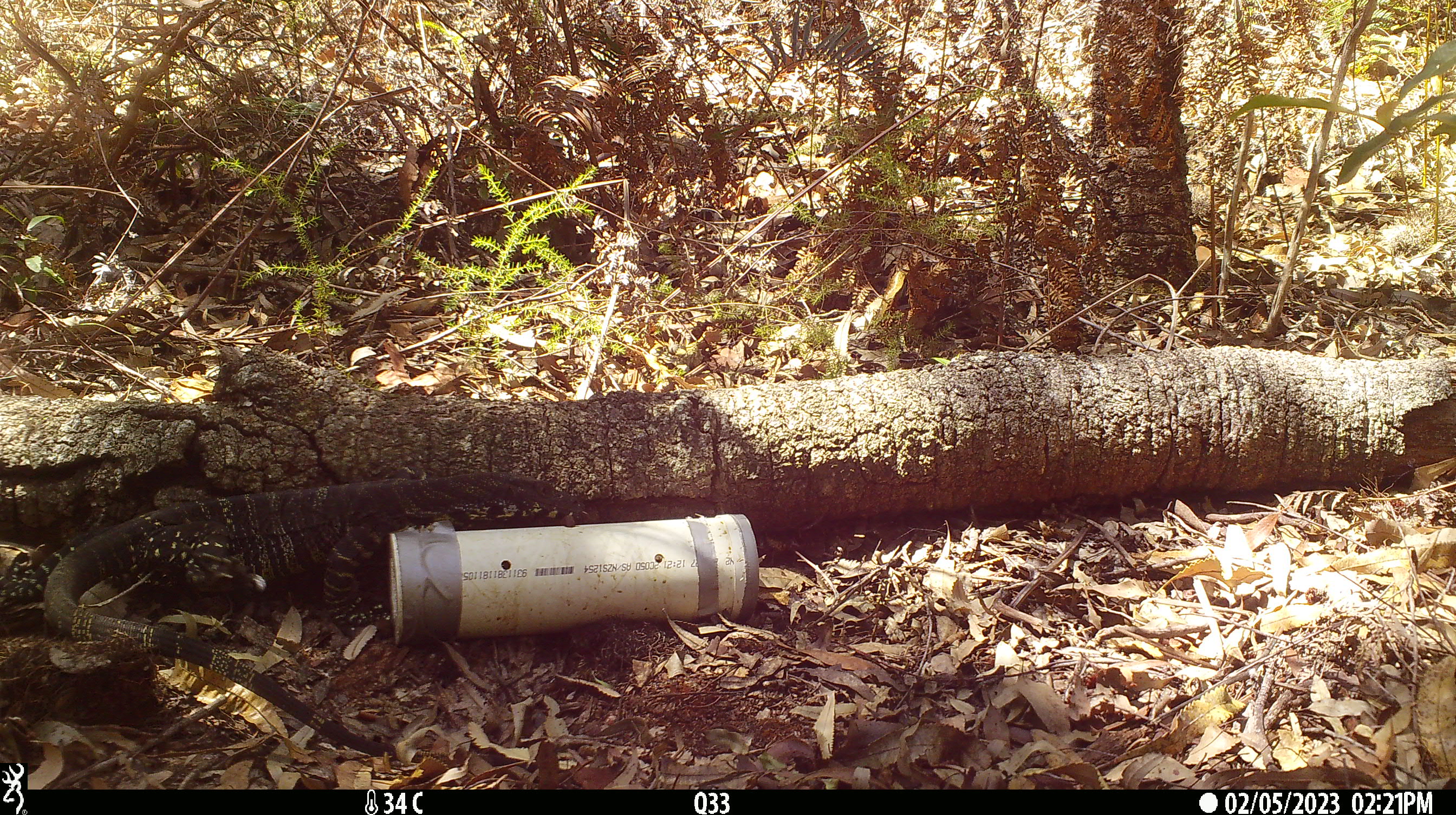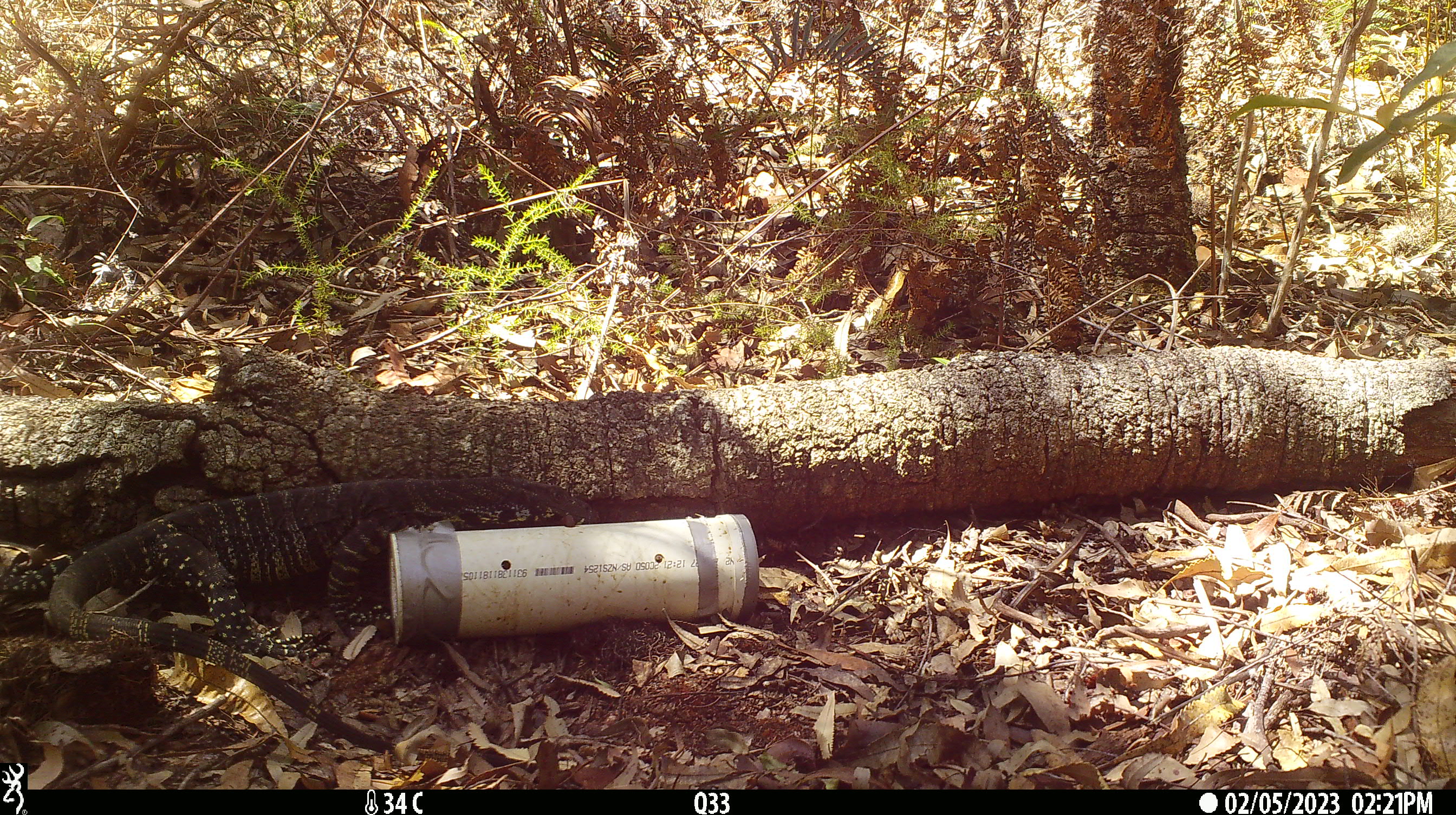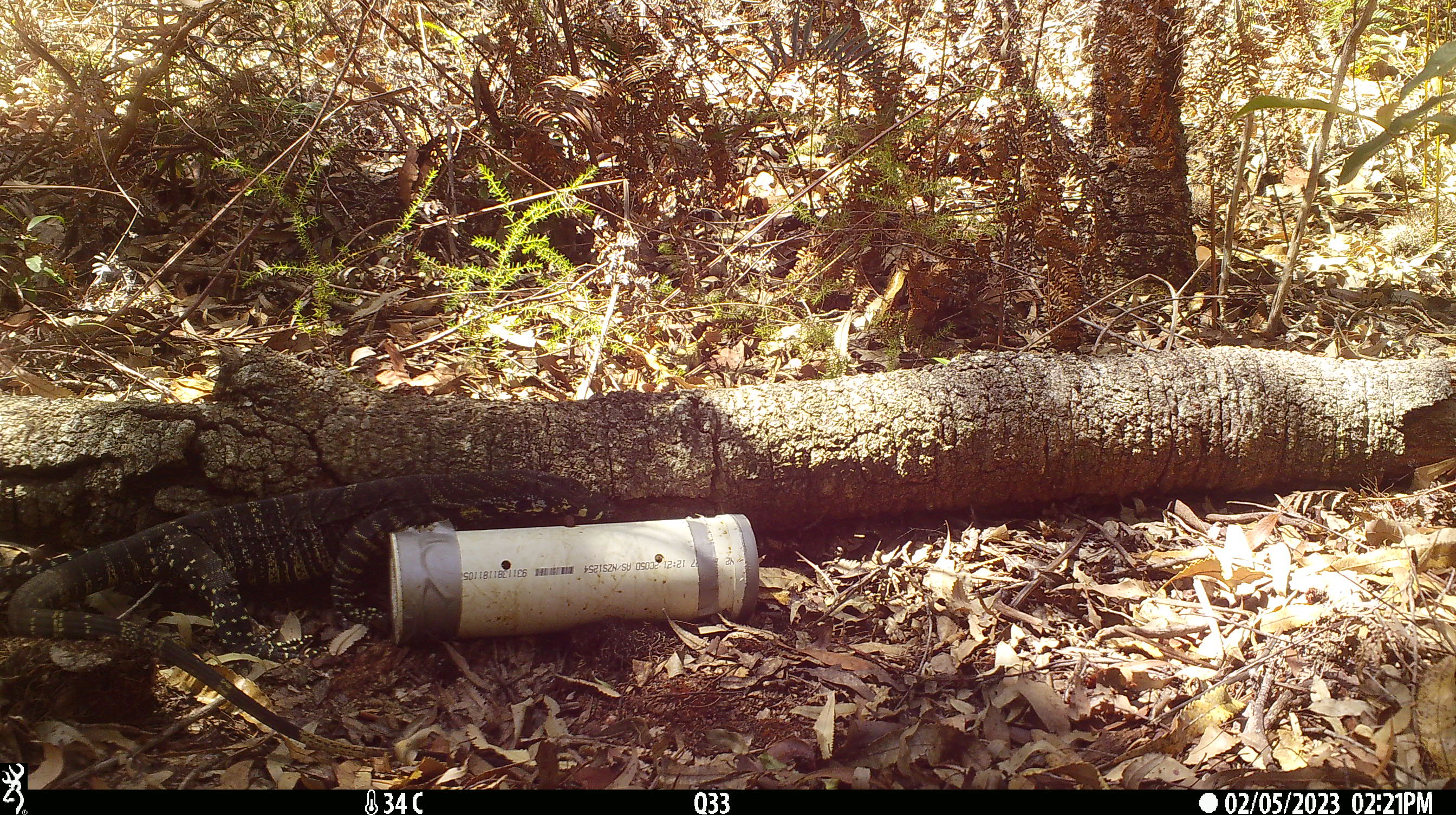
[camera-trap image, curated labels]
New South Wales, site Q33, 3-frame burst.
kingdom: Animalia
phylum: Chordata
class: Reptilia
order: Squamata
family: Varanidae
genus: Varanus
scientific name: Varanus varius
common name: lace monitor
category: goanna